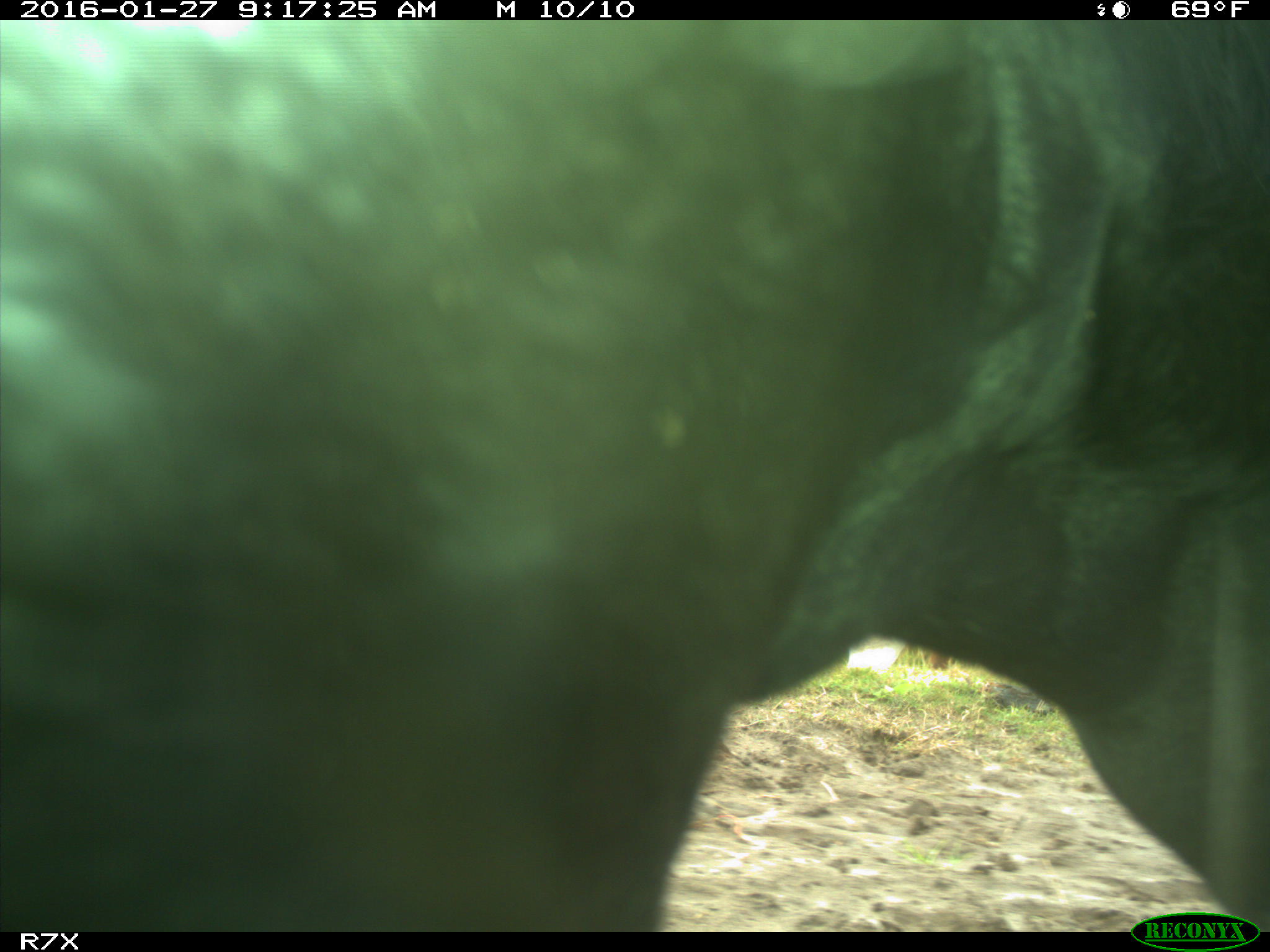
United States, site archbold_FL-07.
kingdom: Animalia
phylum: Chordata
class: Mammalia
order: Artiodactyla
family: Bovidae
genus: Bos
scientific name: Bos taurus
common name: domestic cow